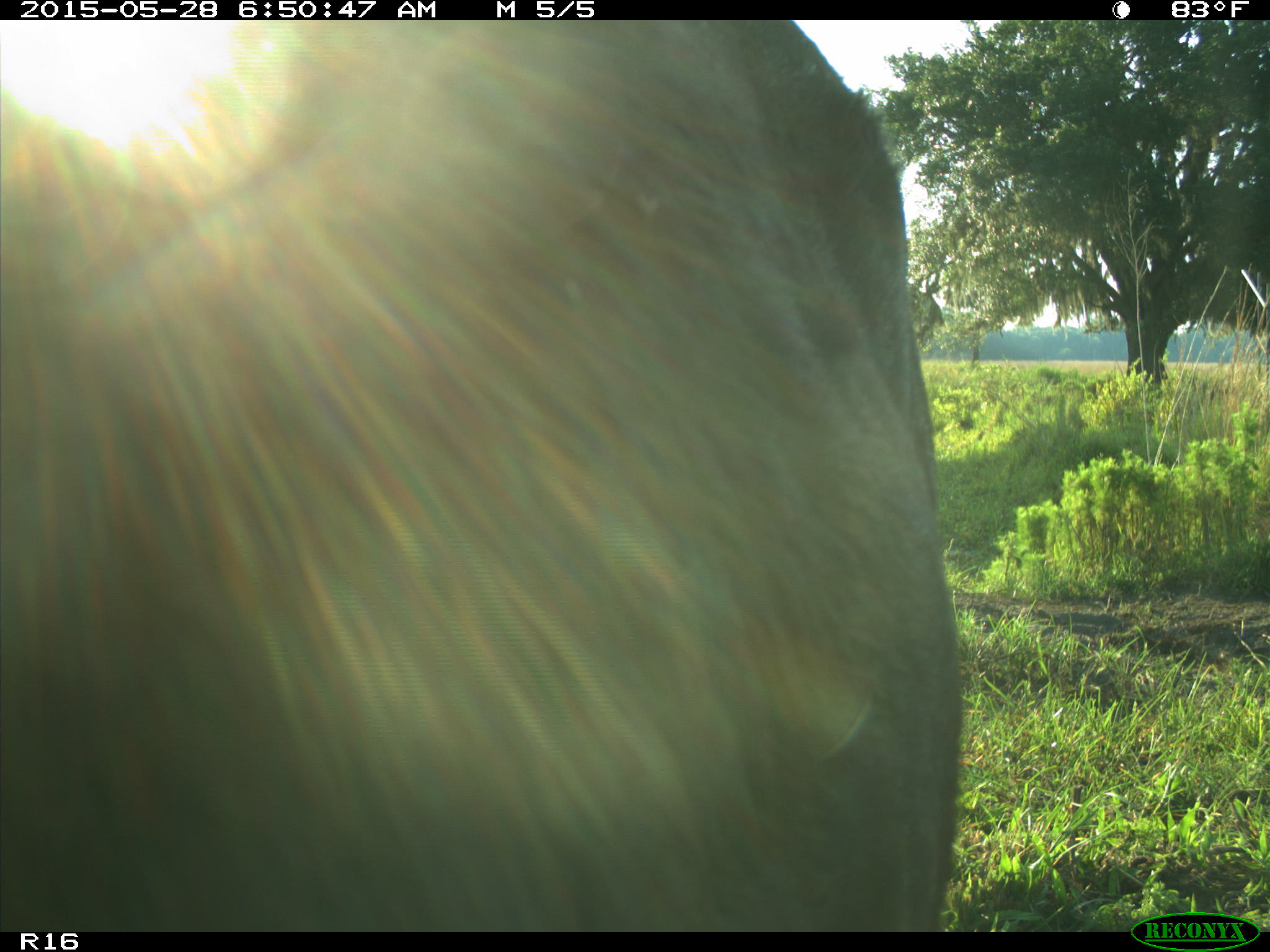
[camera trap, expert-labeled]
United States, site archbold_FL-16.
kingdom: Animalia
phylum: Chordata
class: Mammalia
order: Artiodactyla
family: Bovidae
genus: Bos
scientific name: Bos taurus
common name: domestic cow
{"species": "Bos taurus (domestic cow)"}